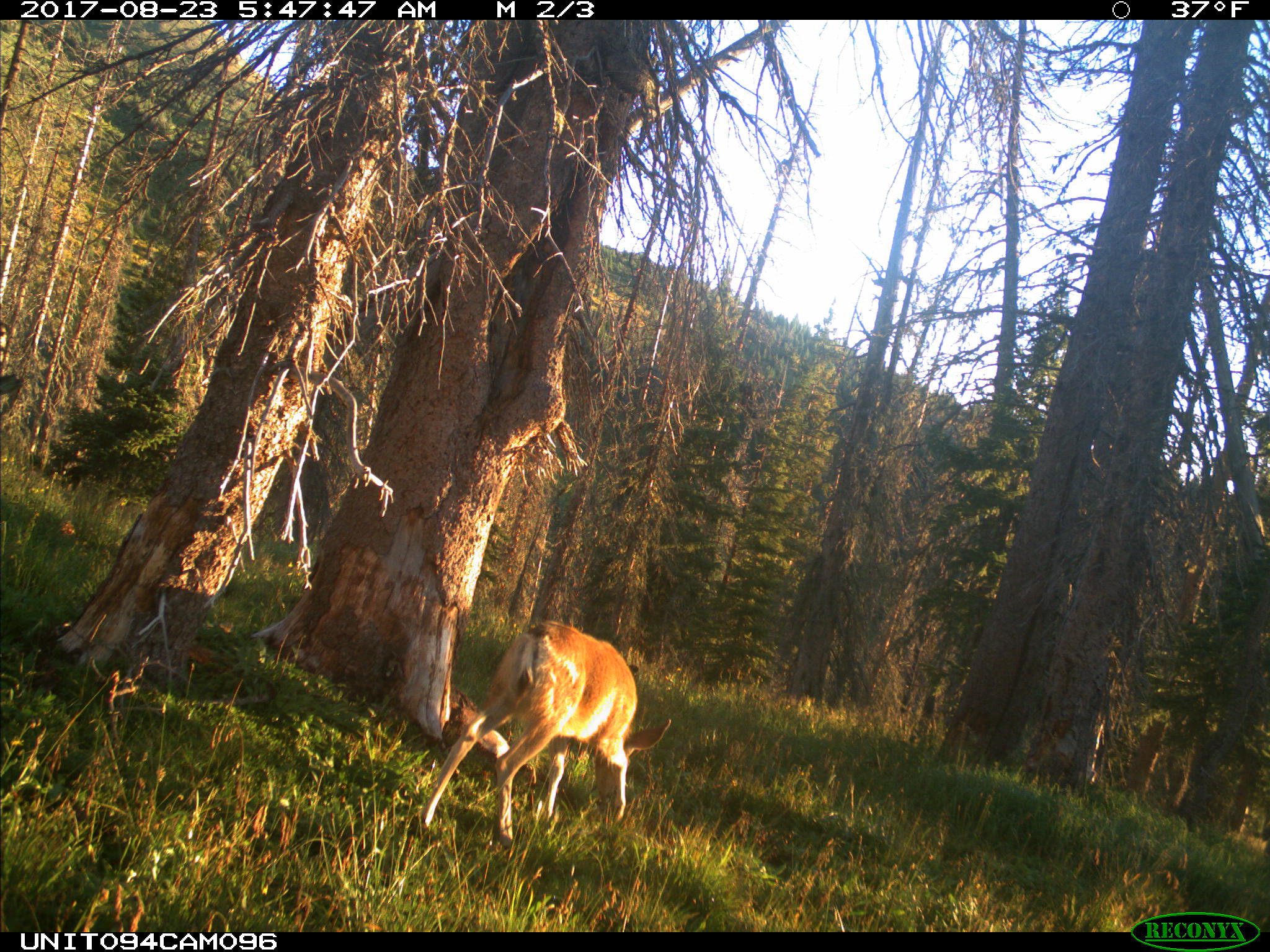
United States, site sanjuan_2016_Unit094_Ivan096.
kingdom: Animalia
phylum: Chordata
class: Mammalia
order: Artiodactyla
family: Cervidae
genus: Odocoileus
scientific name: Odocoileus hemionus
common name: mule deer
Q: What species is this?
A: Odocoileus hemionus (mule deer).